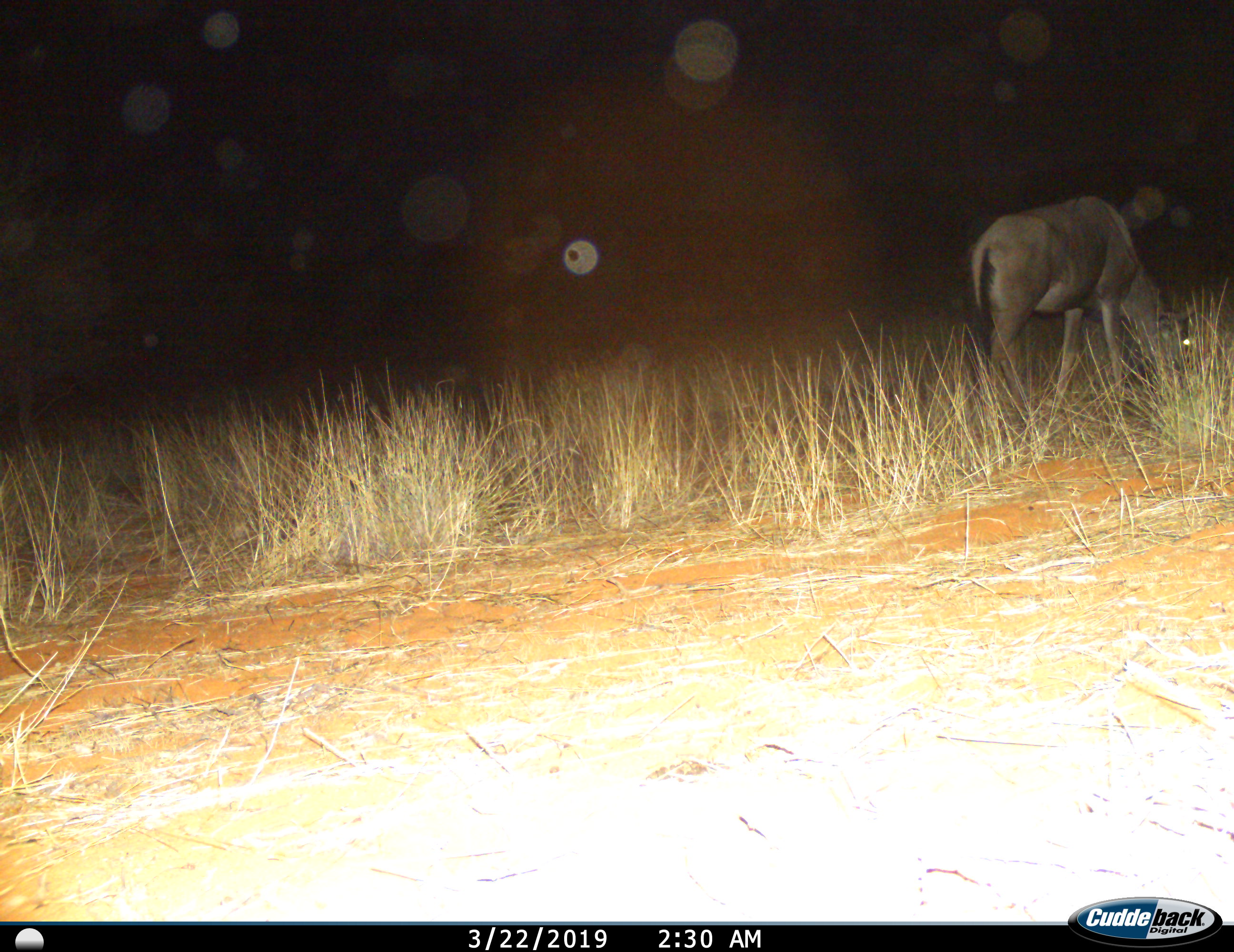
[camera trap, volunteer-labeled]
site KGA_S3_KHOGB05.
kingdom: Animalia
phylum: Chordata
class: Mammalia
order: Artiodactyla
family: Bovidae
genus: Connochaetes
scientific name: Connochaetes taurinus taurinus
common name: blue wildebeest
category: wildebeestblue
Wildebeestblue (blue wildebeest) (Connochaetes taurinus taurinus), count 1. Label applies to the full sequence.